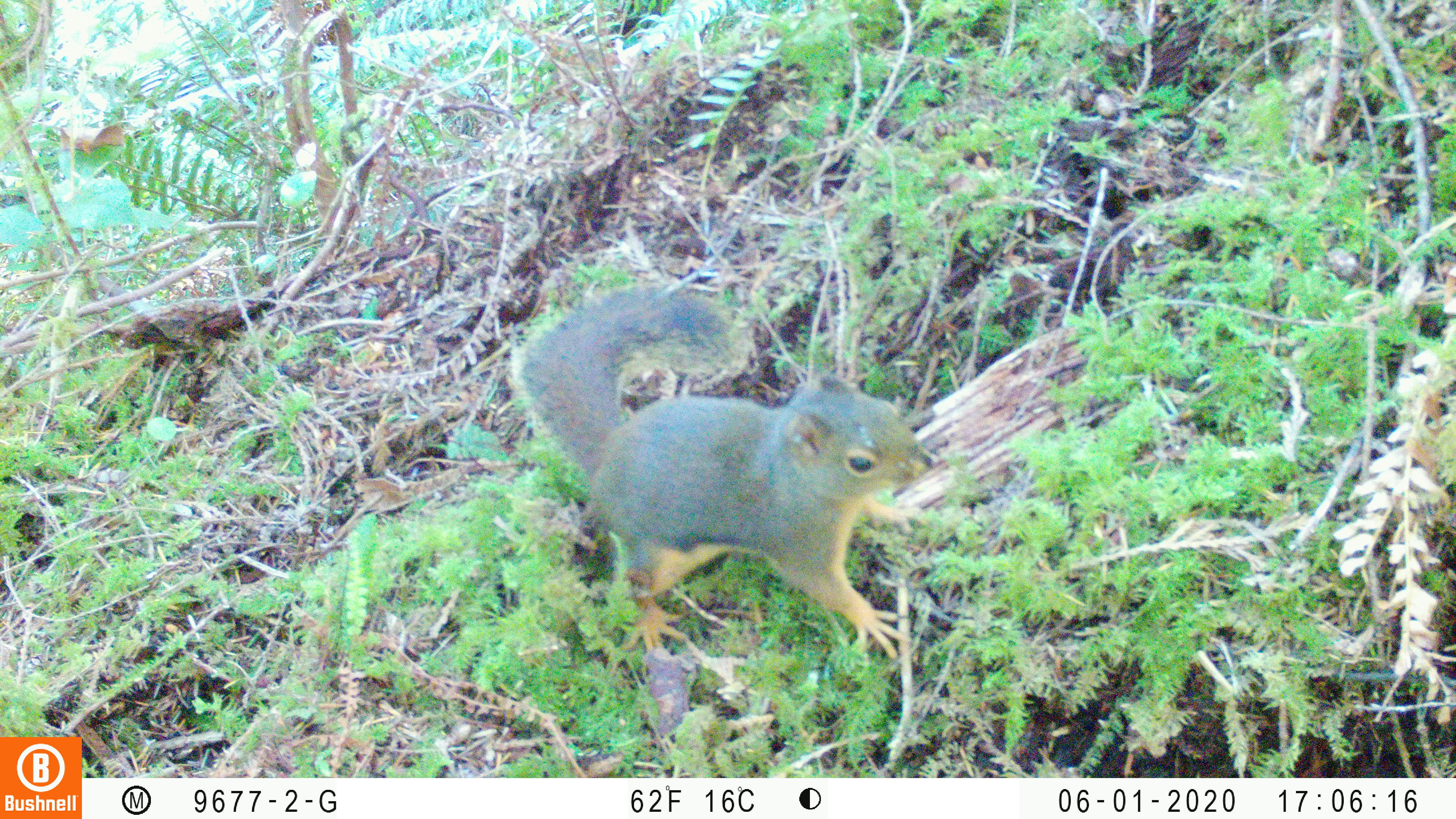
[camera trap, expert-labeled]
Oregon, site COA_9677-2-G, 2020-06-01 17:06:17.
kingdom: Animalia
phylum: Chordata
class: Mammalia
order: Rodentia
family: Sciuridae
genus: Tamiasciurus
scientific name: Tamiasciurus douglasii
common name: douglas squirrel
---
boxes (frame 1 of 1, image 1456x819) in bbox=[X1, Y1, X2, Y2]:
douglas squirrel: bbox=[509, 280, 920, 667]